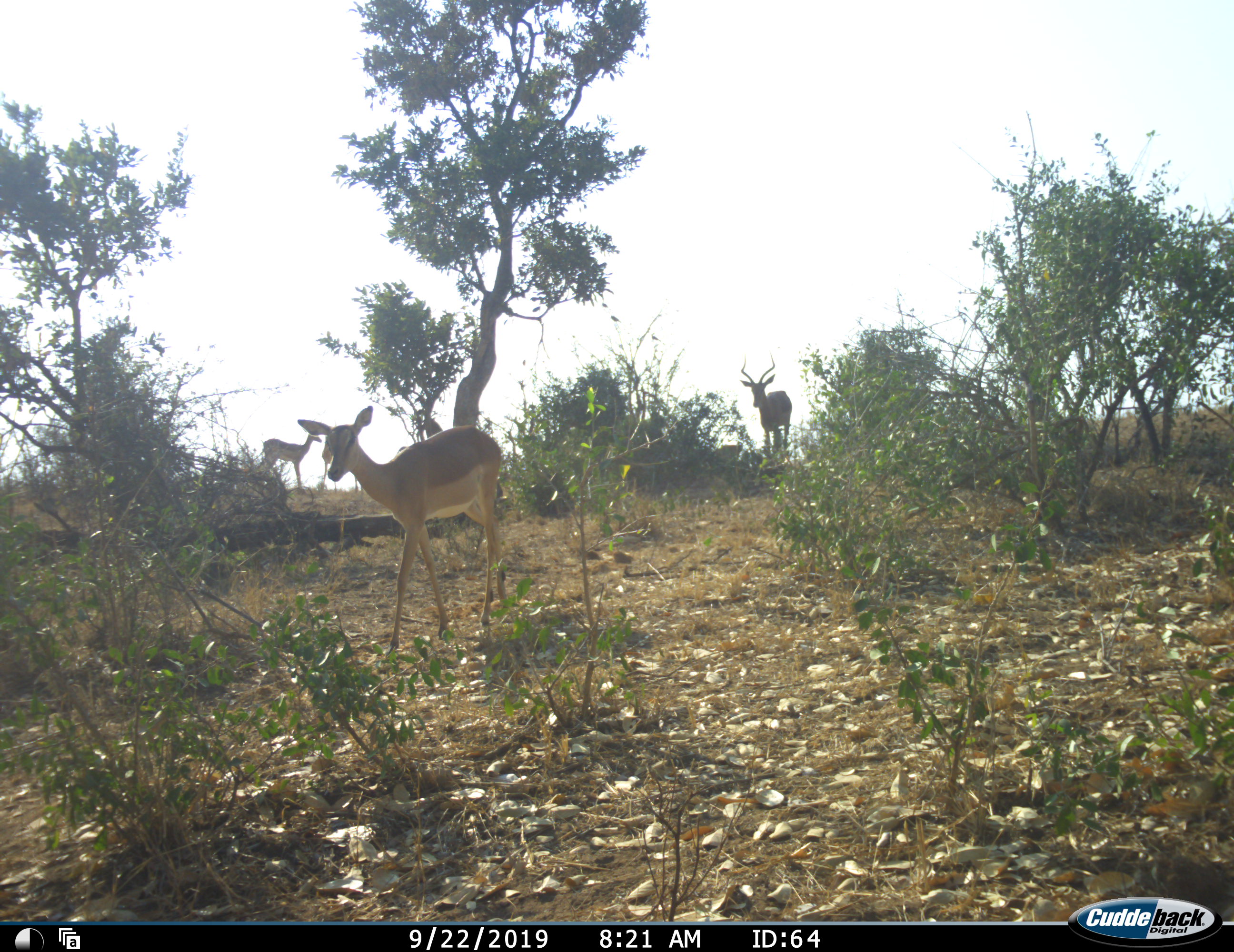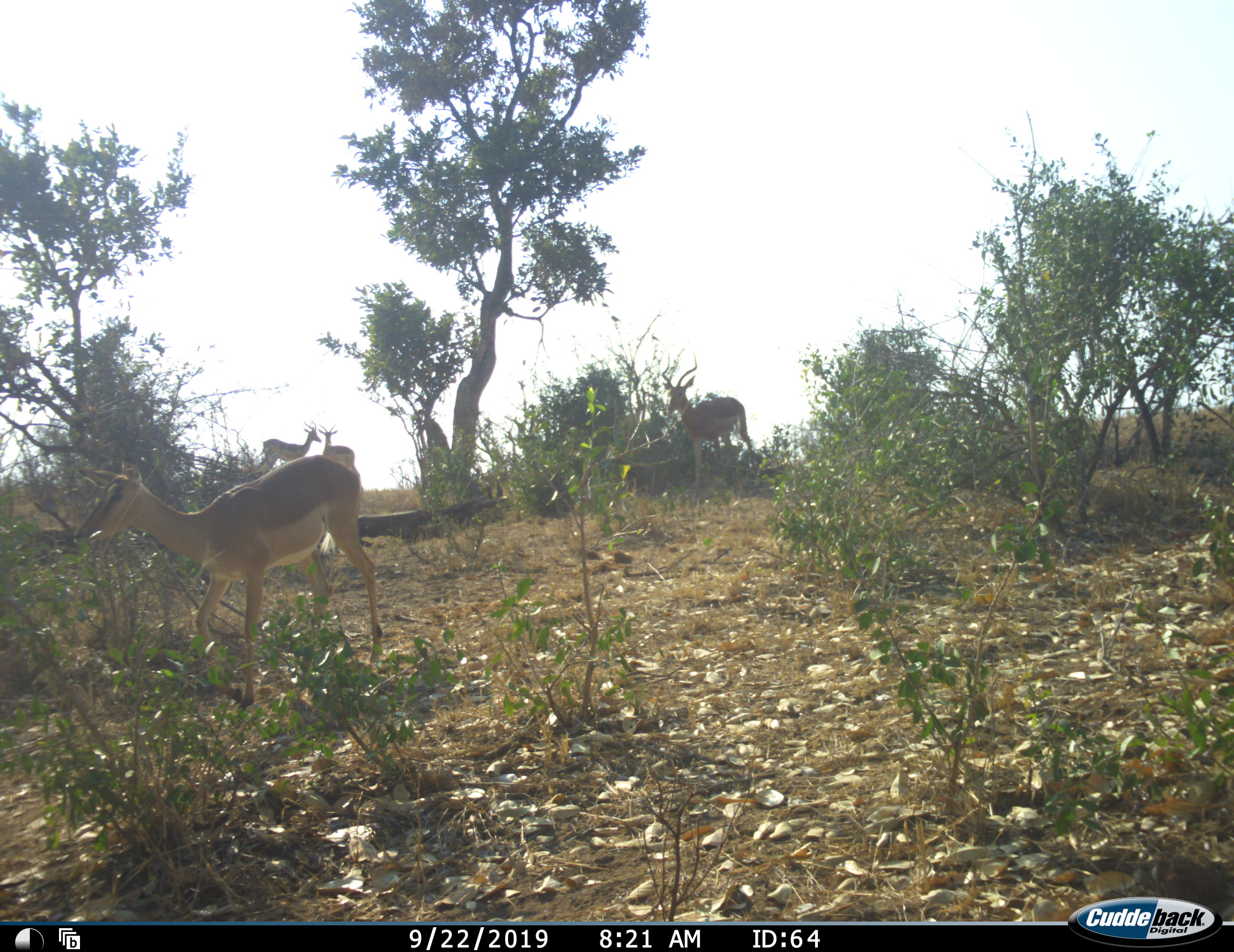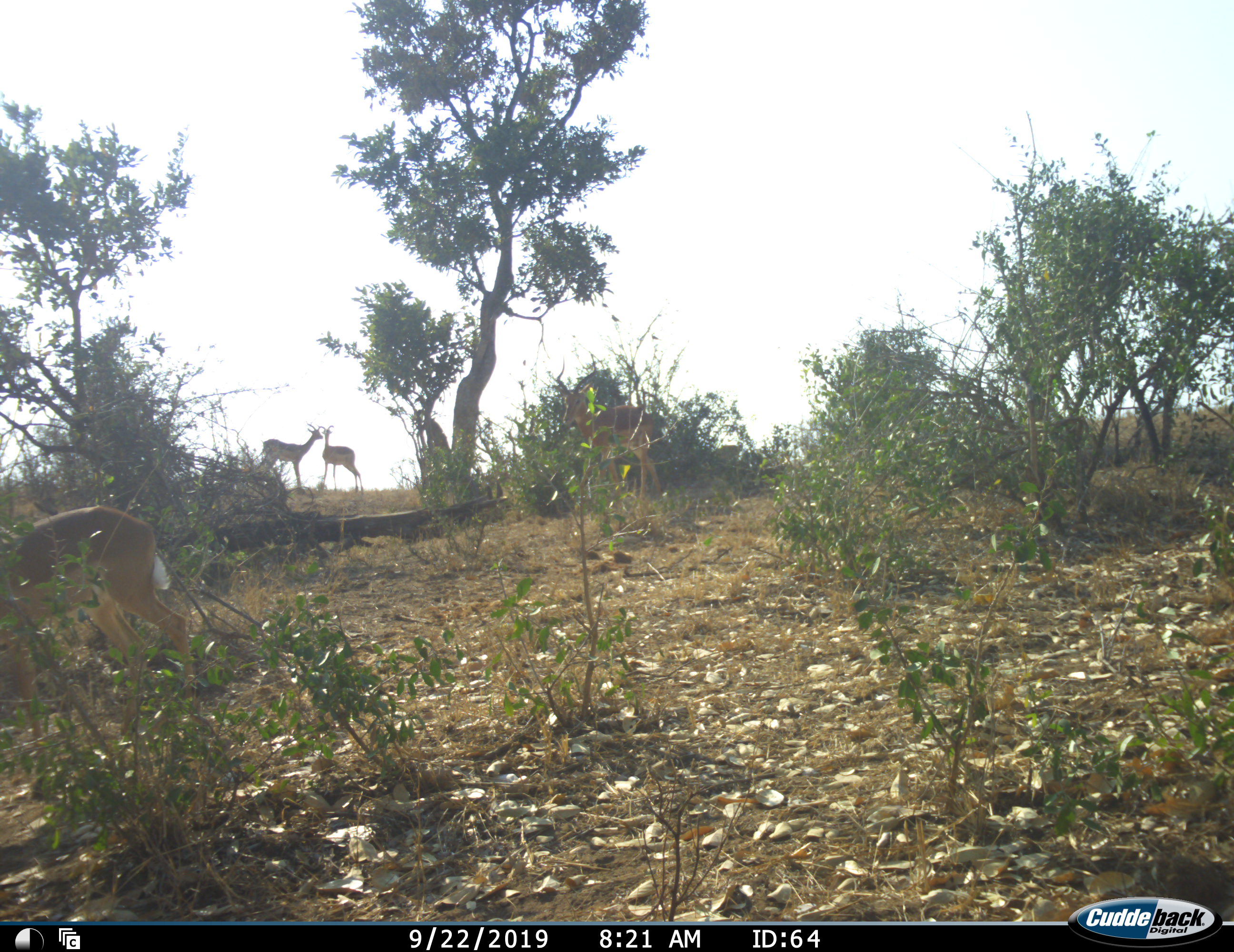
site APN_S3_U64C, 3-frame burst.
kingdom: Animalia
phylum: Chordata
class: Mammalia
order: Artiodactyla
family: Bovidae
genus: Aepyceros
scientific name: Aepyceros melampus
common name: impala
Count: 4.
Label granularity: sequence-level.